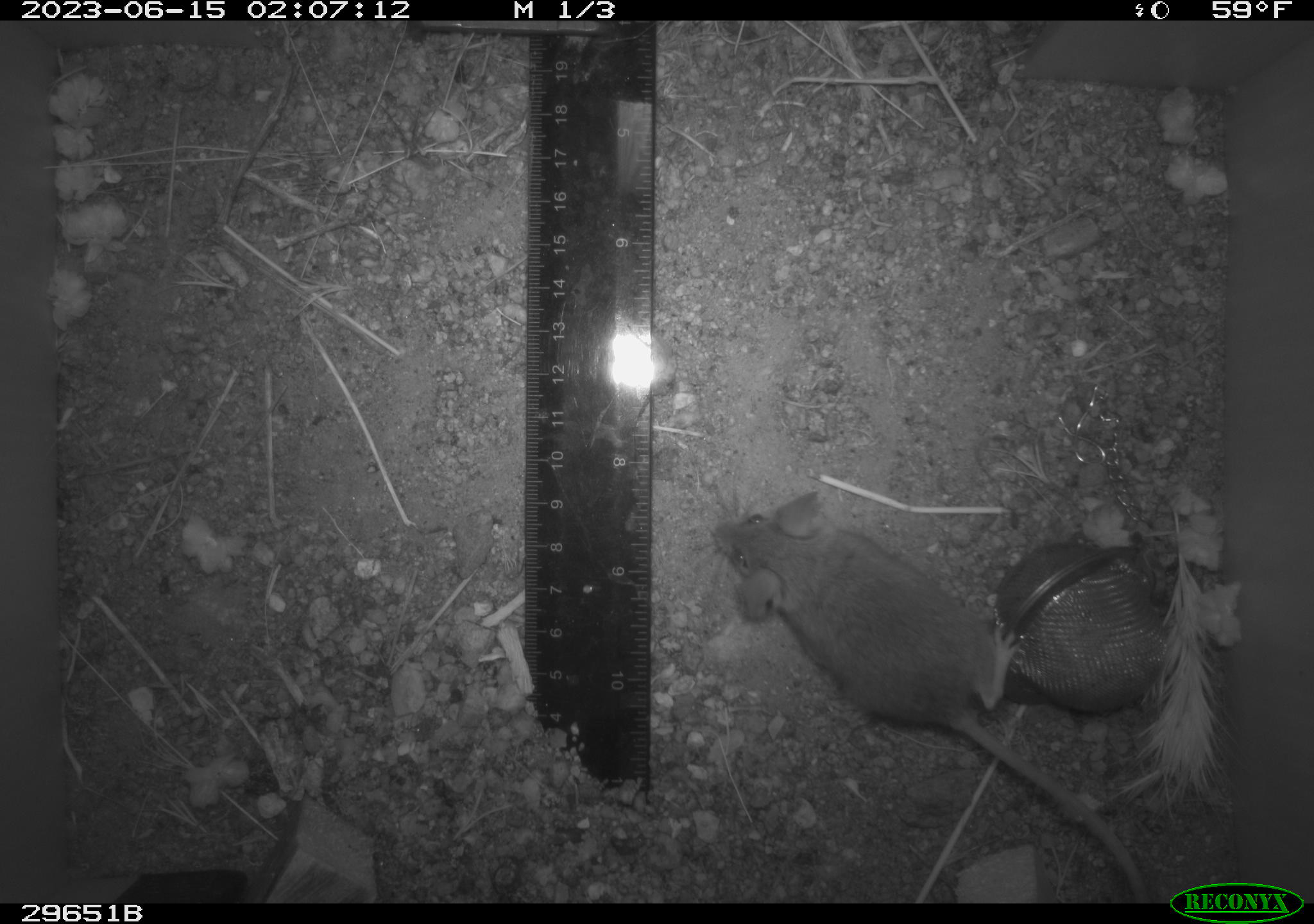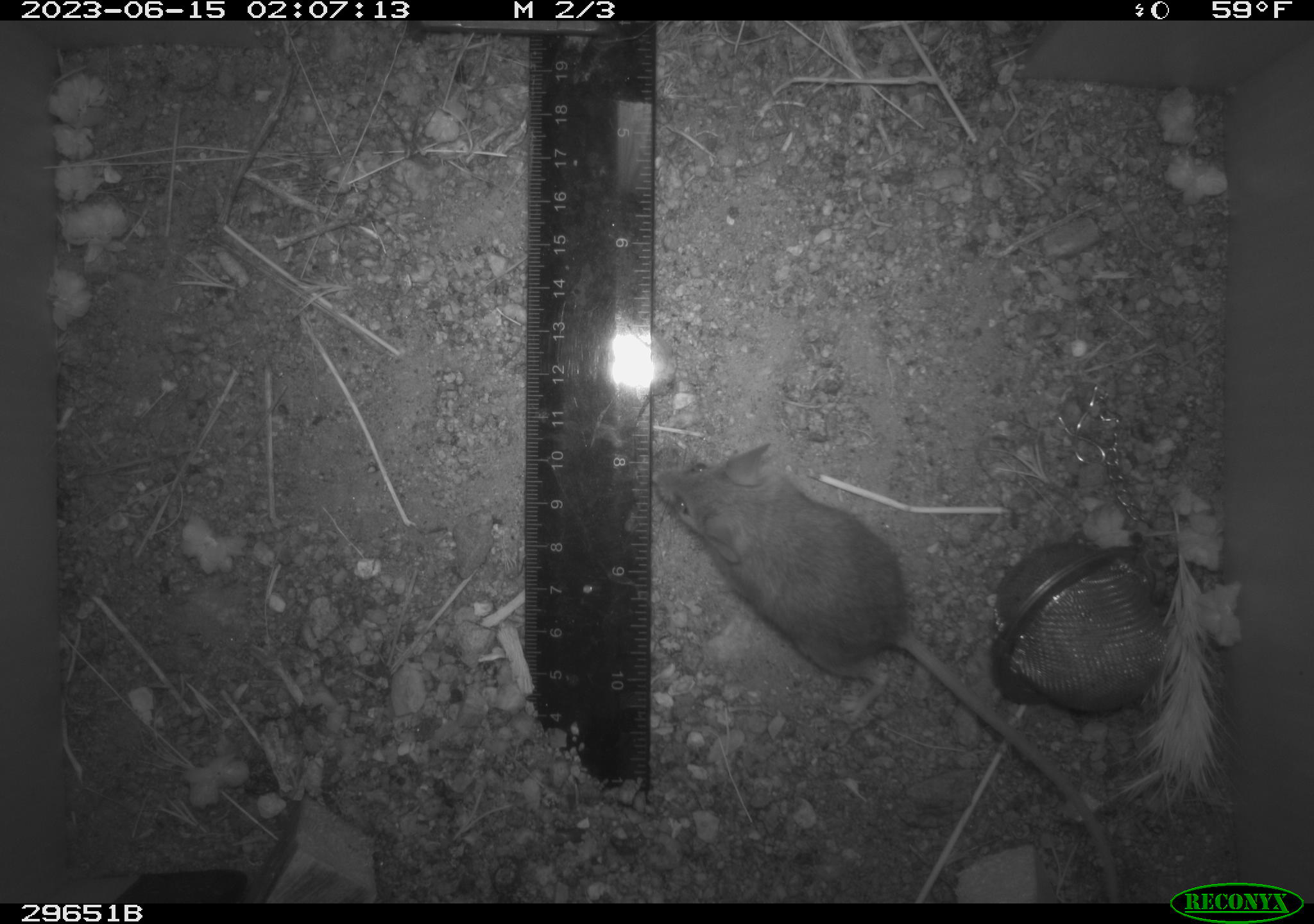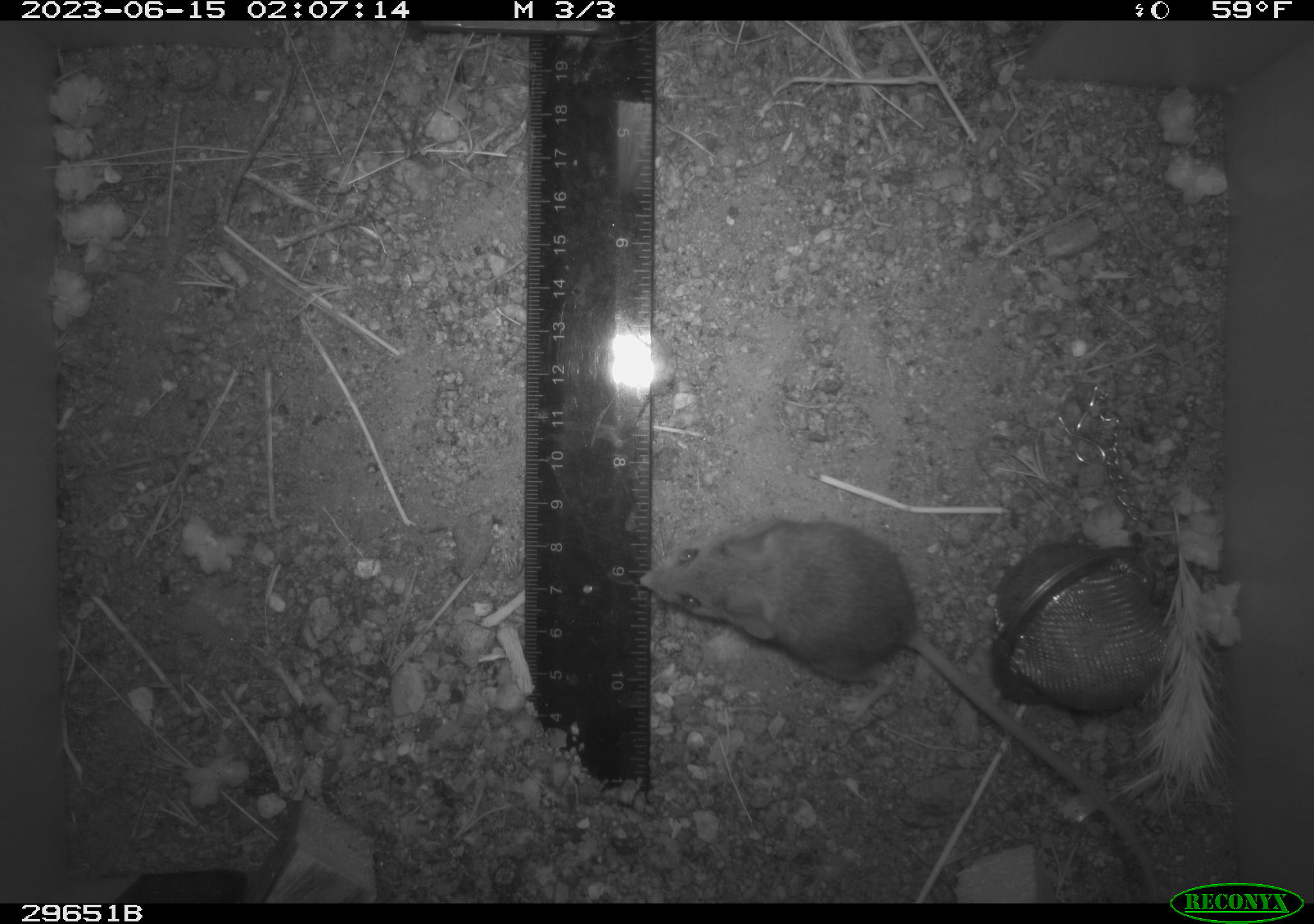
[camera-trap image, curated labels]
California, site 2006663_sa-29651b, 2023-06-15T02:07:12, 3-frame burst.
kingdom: Animalia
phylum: Chordata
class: Mammalia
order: Rodentia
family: Cricetidae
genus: Peromyscus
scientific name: Peromyscus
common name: deer mice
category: peromyscus species